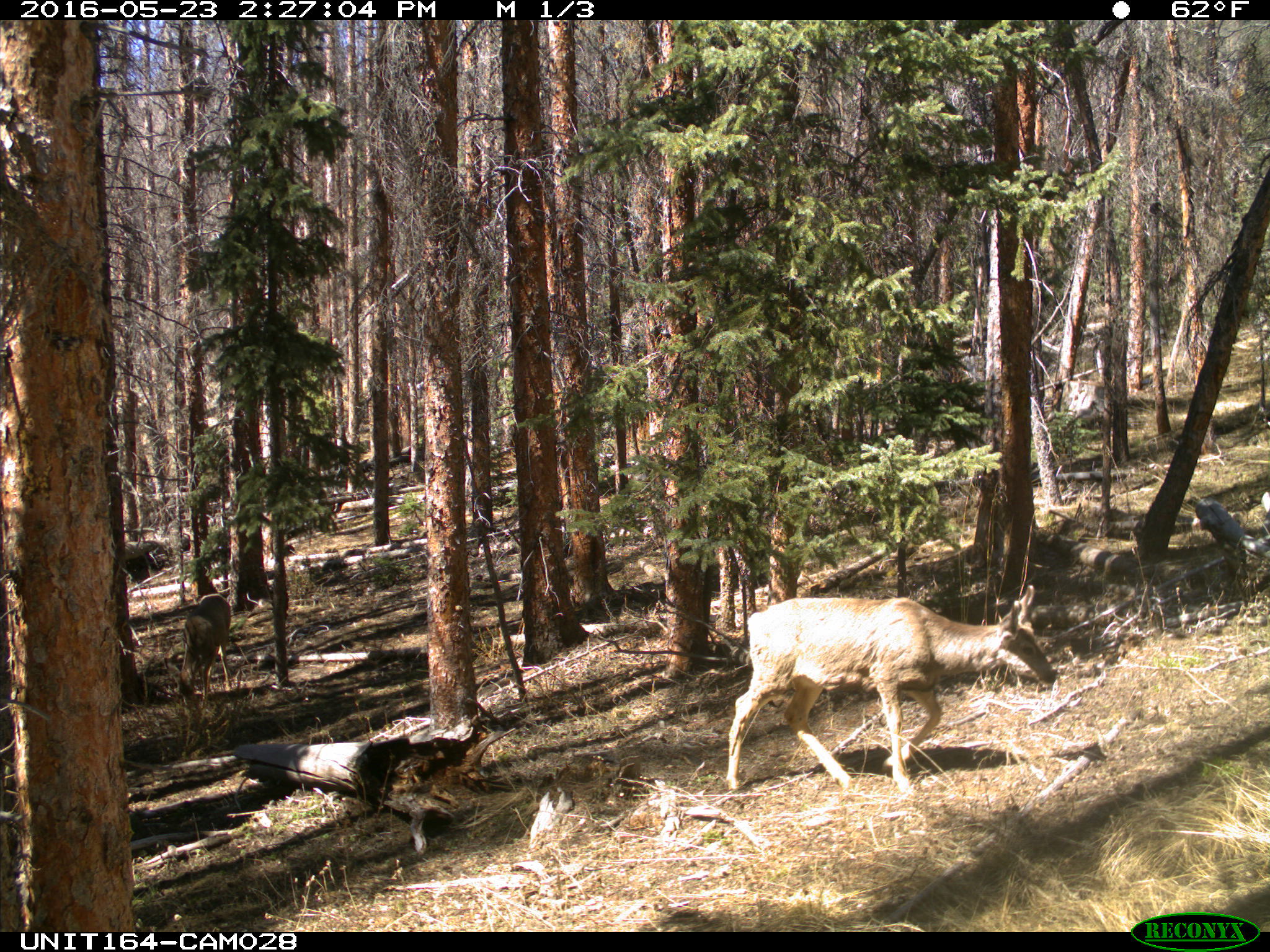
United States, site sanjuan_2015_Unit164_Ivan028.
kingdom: Animalia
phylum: Chordata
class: Mammalia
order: Artiodactyla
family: Cervidae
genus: Odocoileus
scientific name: Odocoileus hemionus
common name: mule deer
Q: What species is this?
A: Odocoileus hemionus (mule deer).